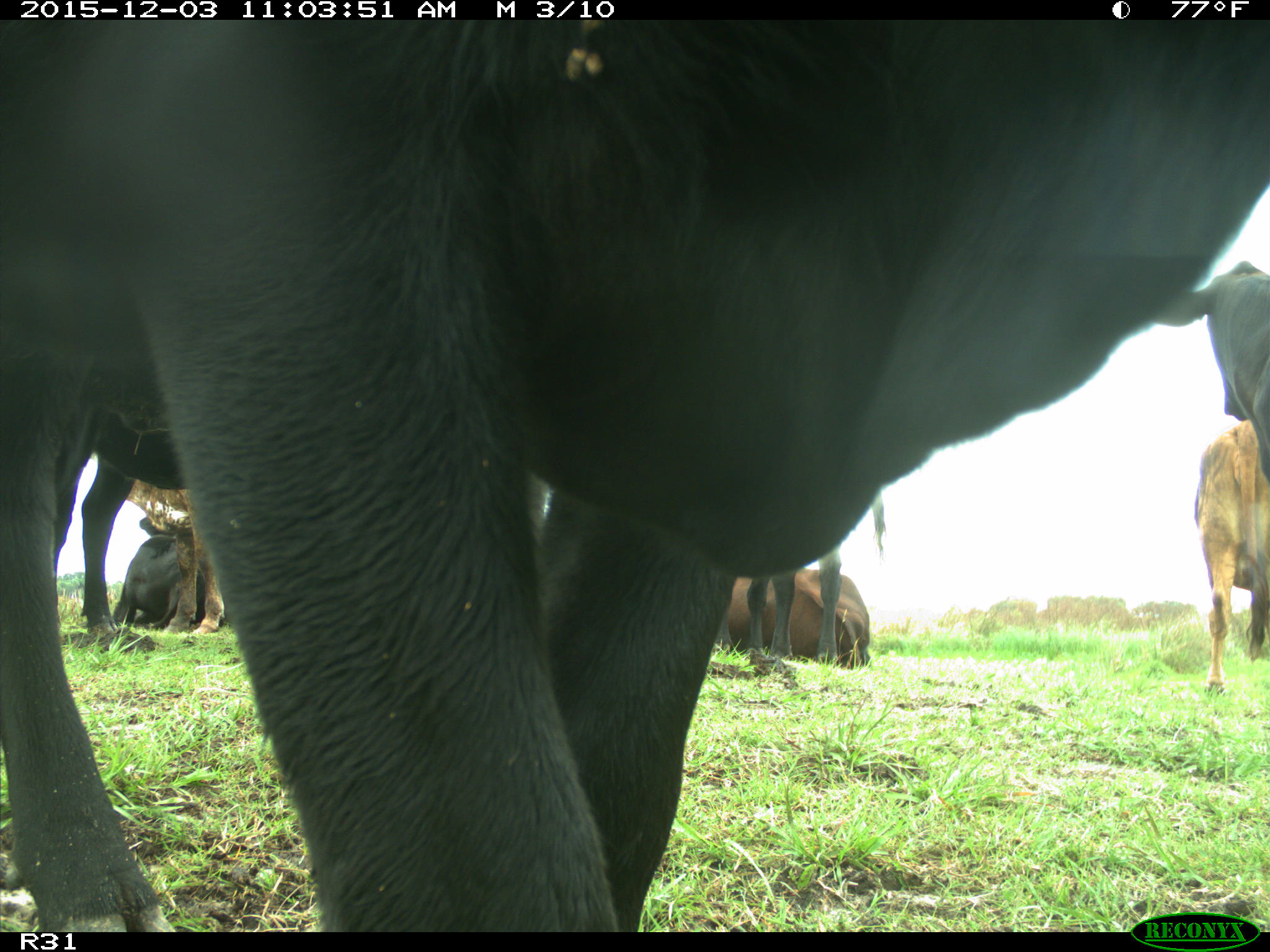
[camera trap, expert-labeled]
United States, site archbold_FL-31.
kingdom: Animalia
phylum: Chordata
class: Mammalia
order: Artiodactyla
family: Bovidae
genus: Bos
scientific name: Bos taurus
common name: domestic cow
Bos taurus (domestic cow).